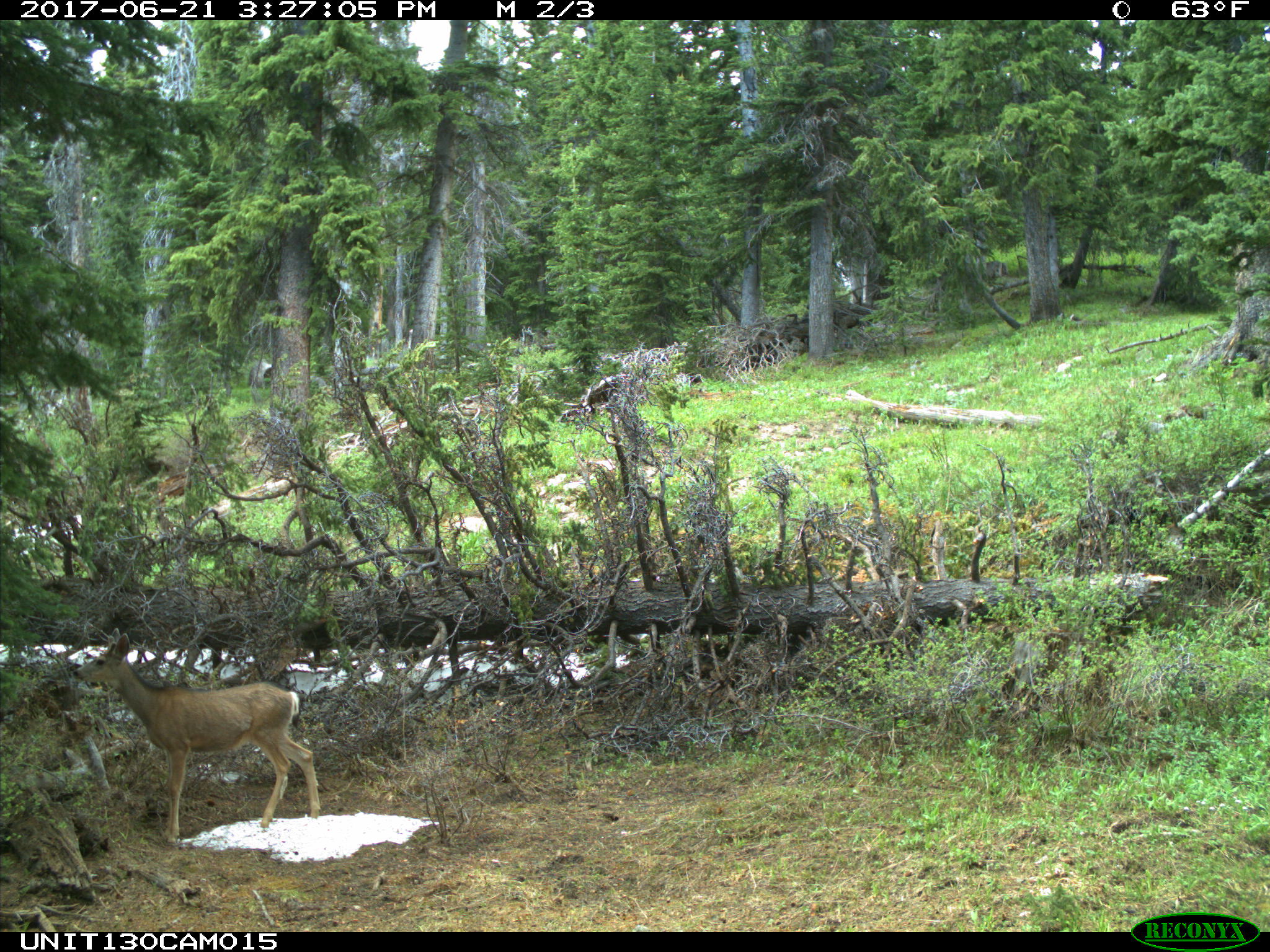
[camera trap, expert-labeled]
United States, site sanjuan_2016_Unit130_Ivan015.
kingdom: Animalia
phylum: Chordata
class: Mammalia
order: Artiodactyla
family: Cervidae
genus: Odocoileus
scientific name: Odocoileus hemionus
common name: mule deer